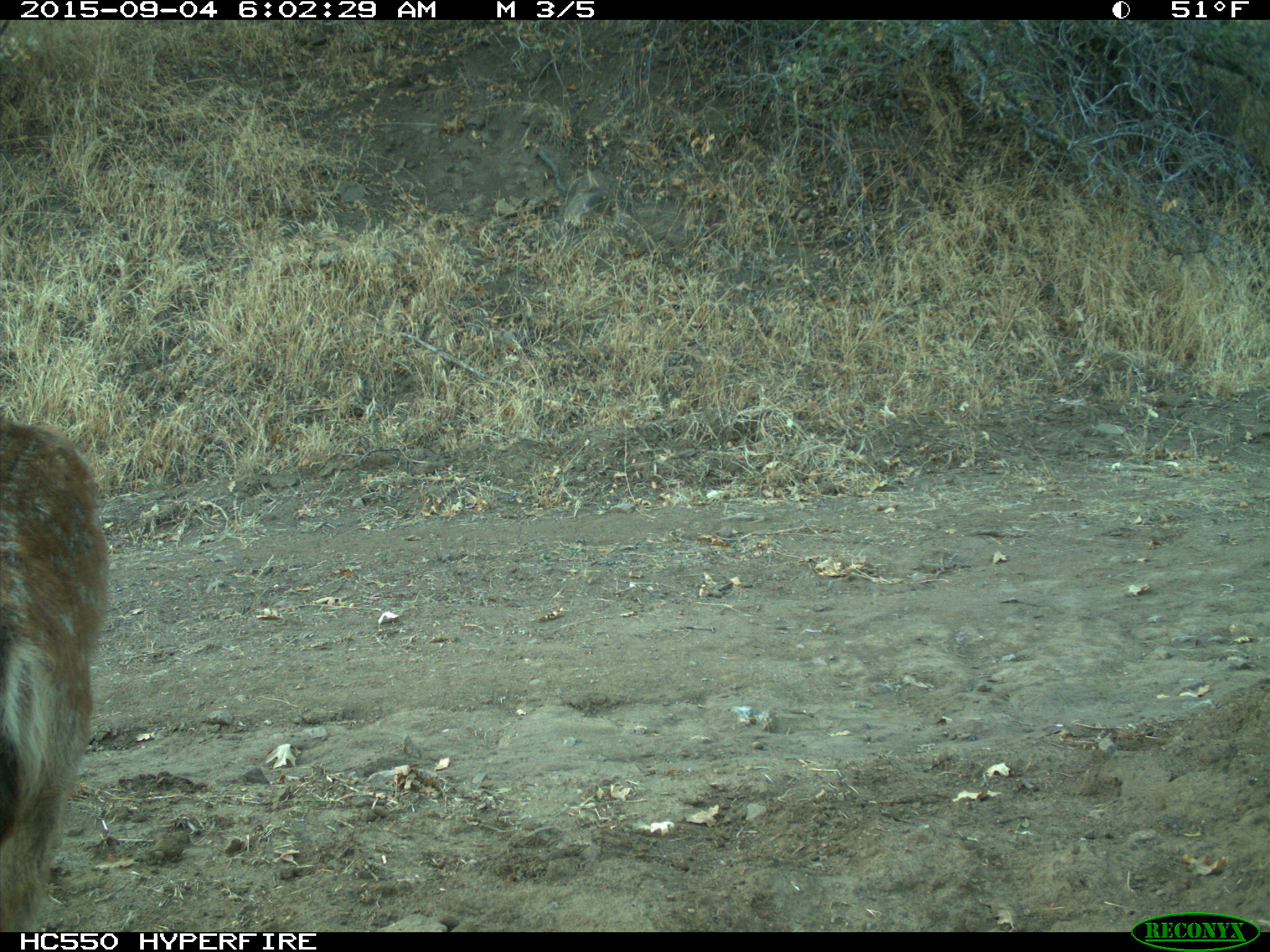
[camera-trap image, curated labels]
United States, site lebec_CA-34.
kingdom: Animalia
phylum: Chordata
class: Mammalia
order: Artiodactyla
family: Cervidae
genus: Odocoileus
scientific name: Odocoileus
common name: deer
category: unidentified deer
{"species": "unidentified deer (deer) (Odocoileus)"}